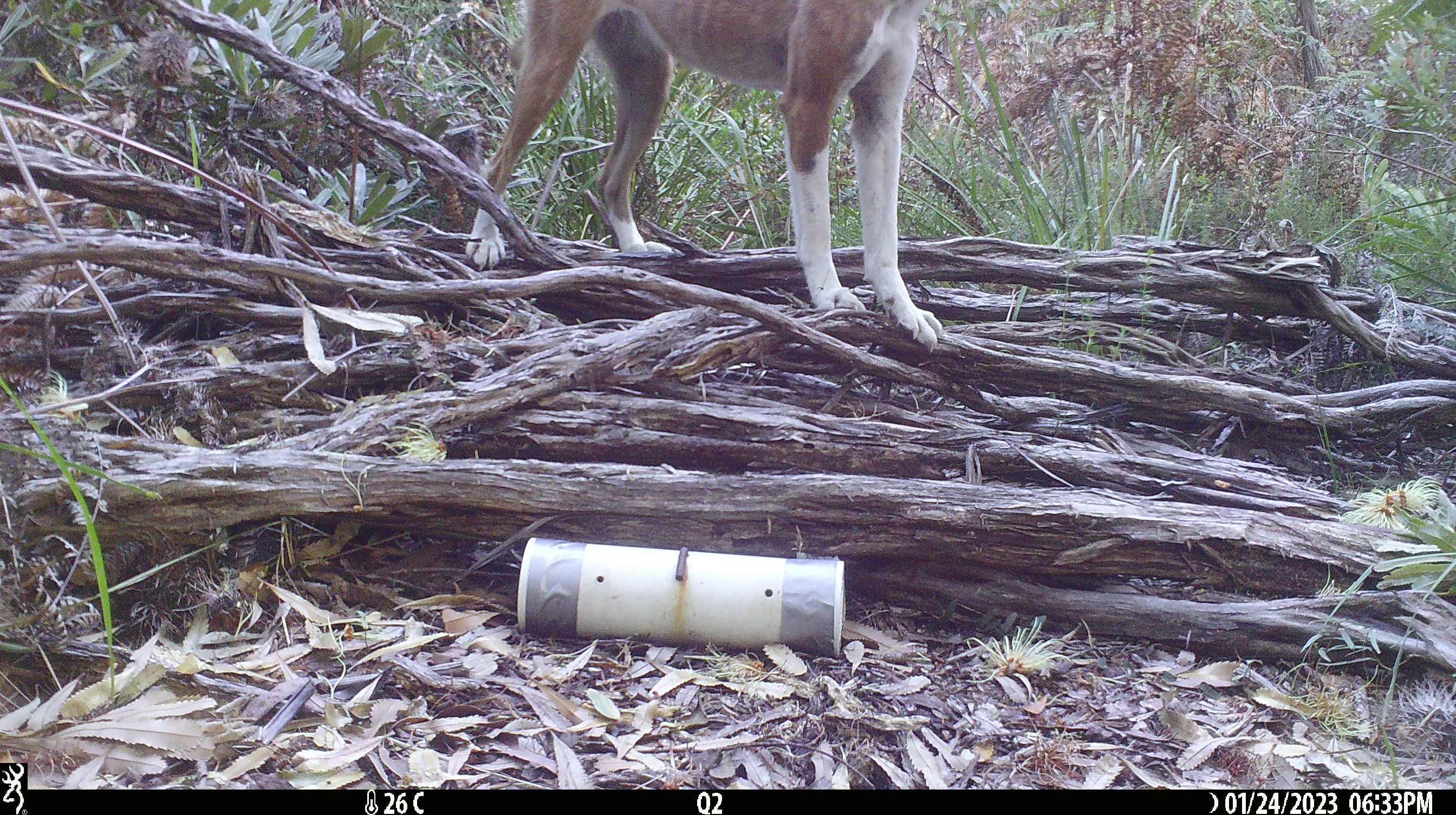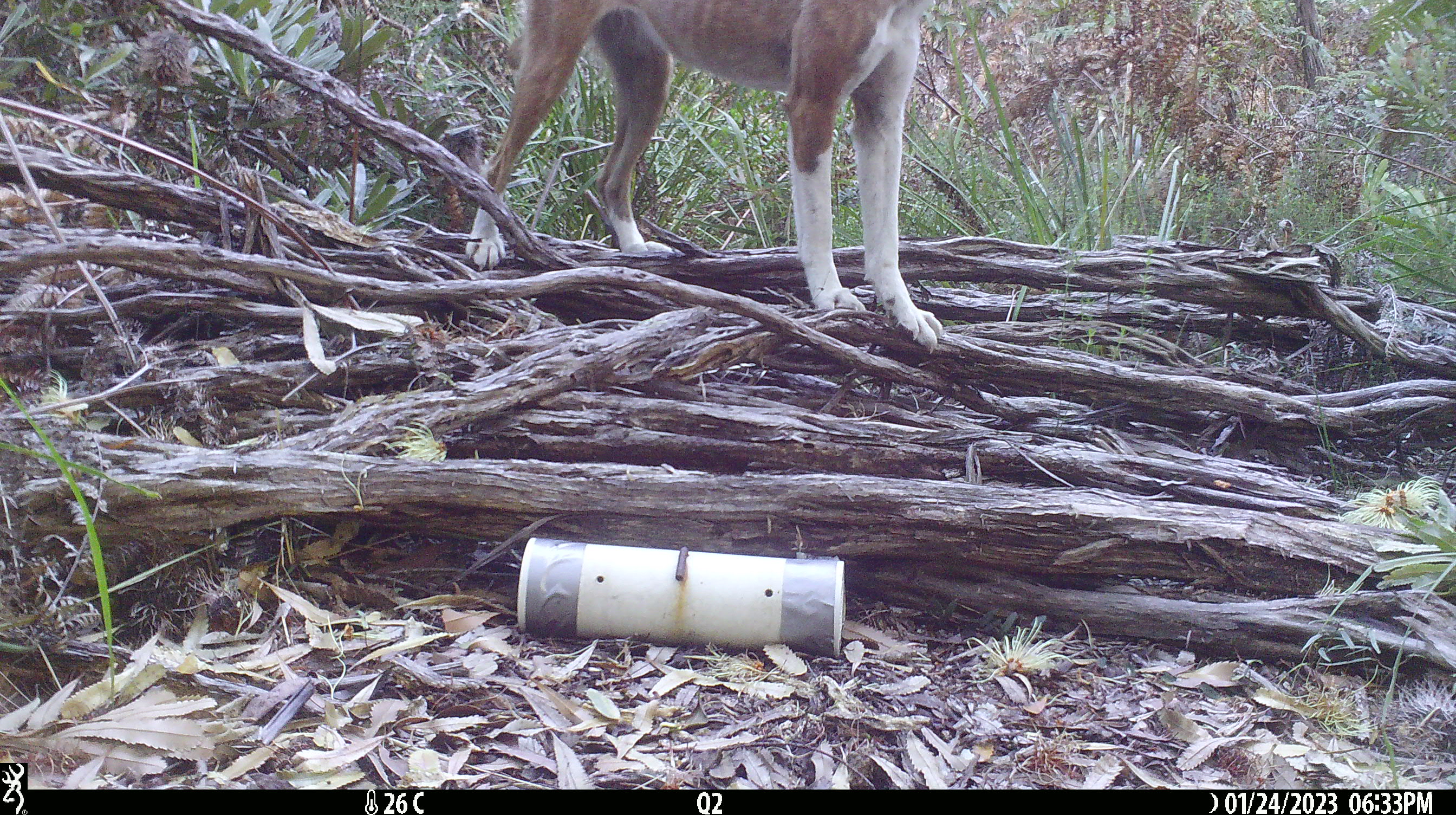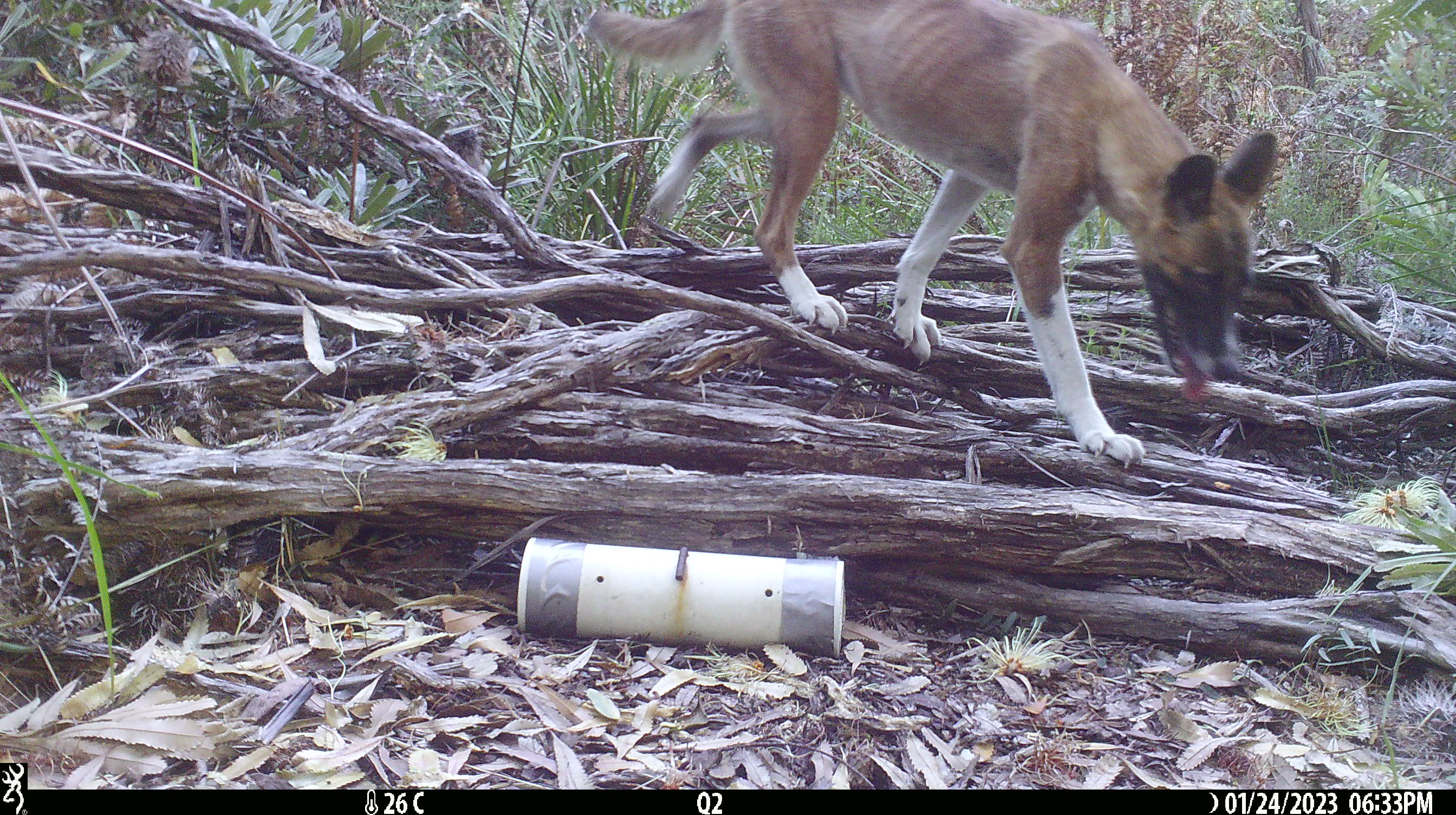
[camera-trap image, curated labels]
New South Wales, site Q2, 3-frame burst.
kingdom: Animalia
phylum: Chordata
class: Mammalia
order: Carnivora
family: Canidae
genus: Canis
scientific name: Canis familiaris dingo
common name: dingo